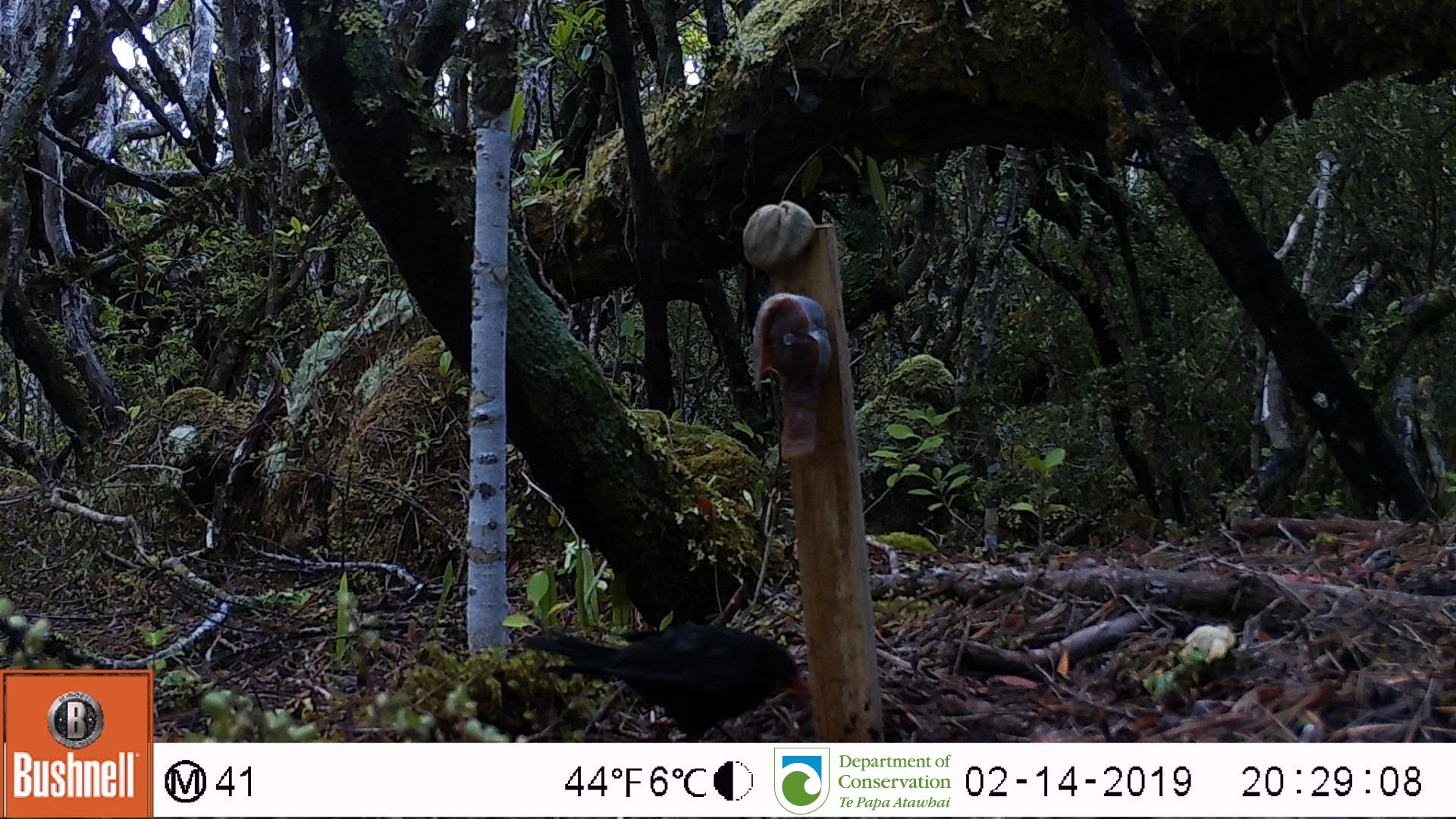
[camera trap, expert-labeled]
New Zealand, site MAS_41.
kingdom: Animalia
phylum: Chordata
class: Aves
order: Passeriformes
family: Turdidae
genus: Turdus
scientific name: Turdus merula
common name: eurasian blackbird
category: blackbird